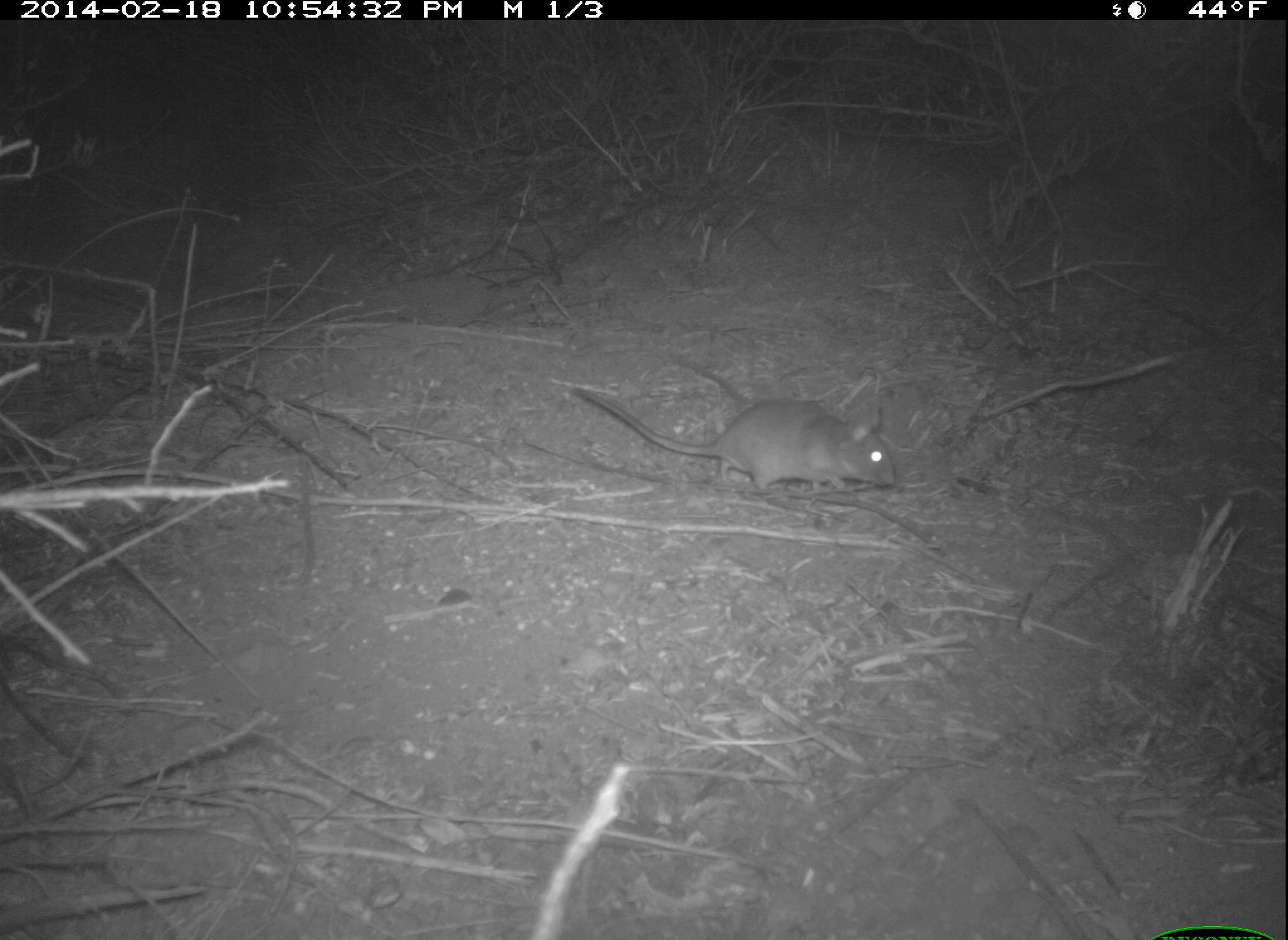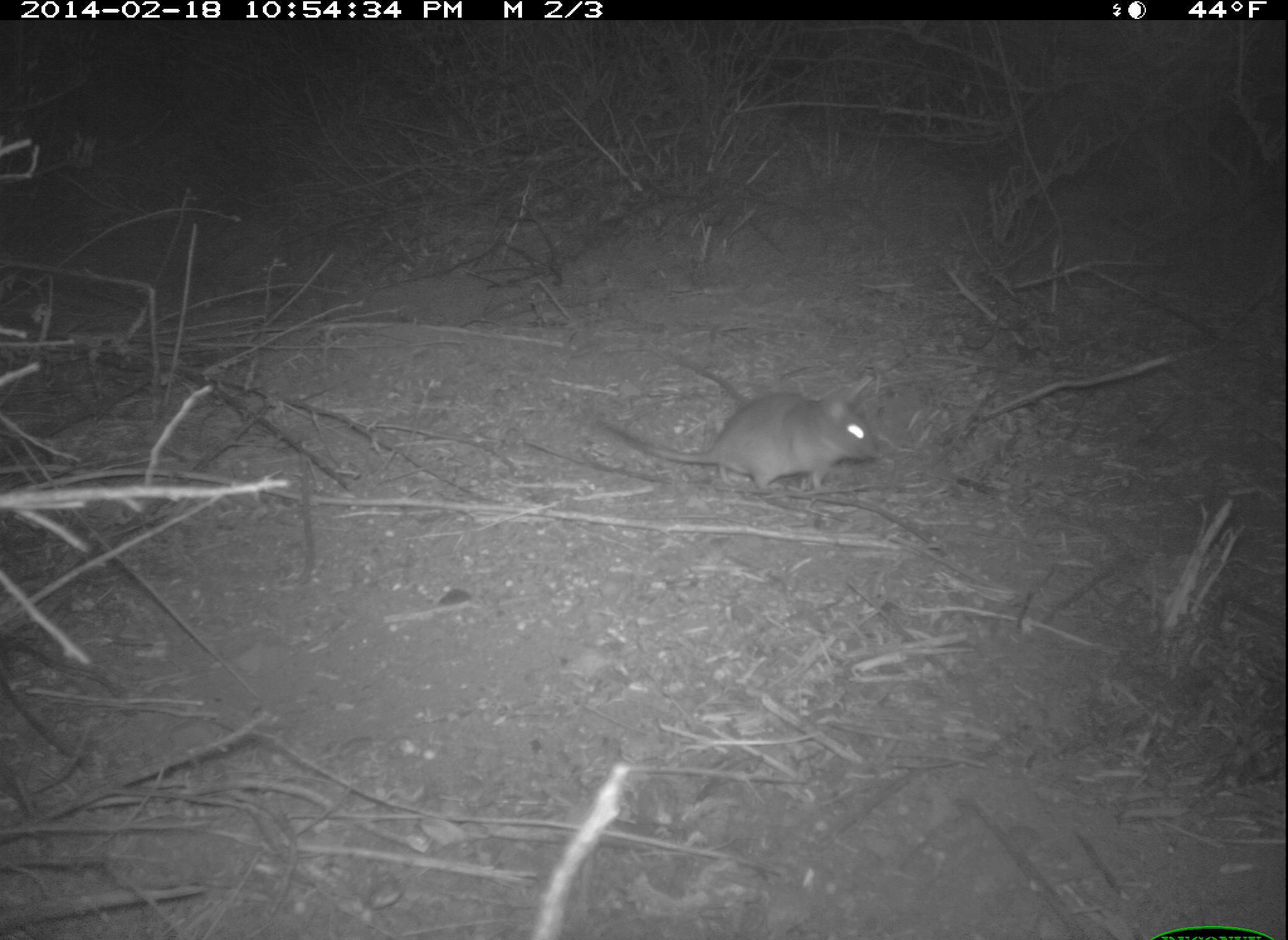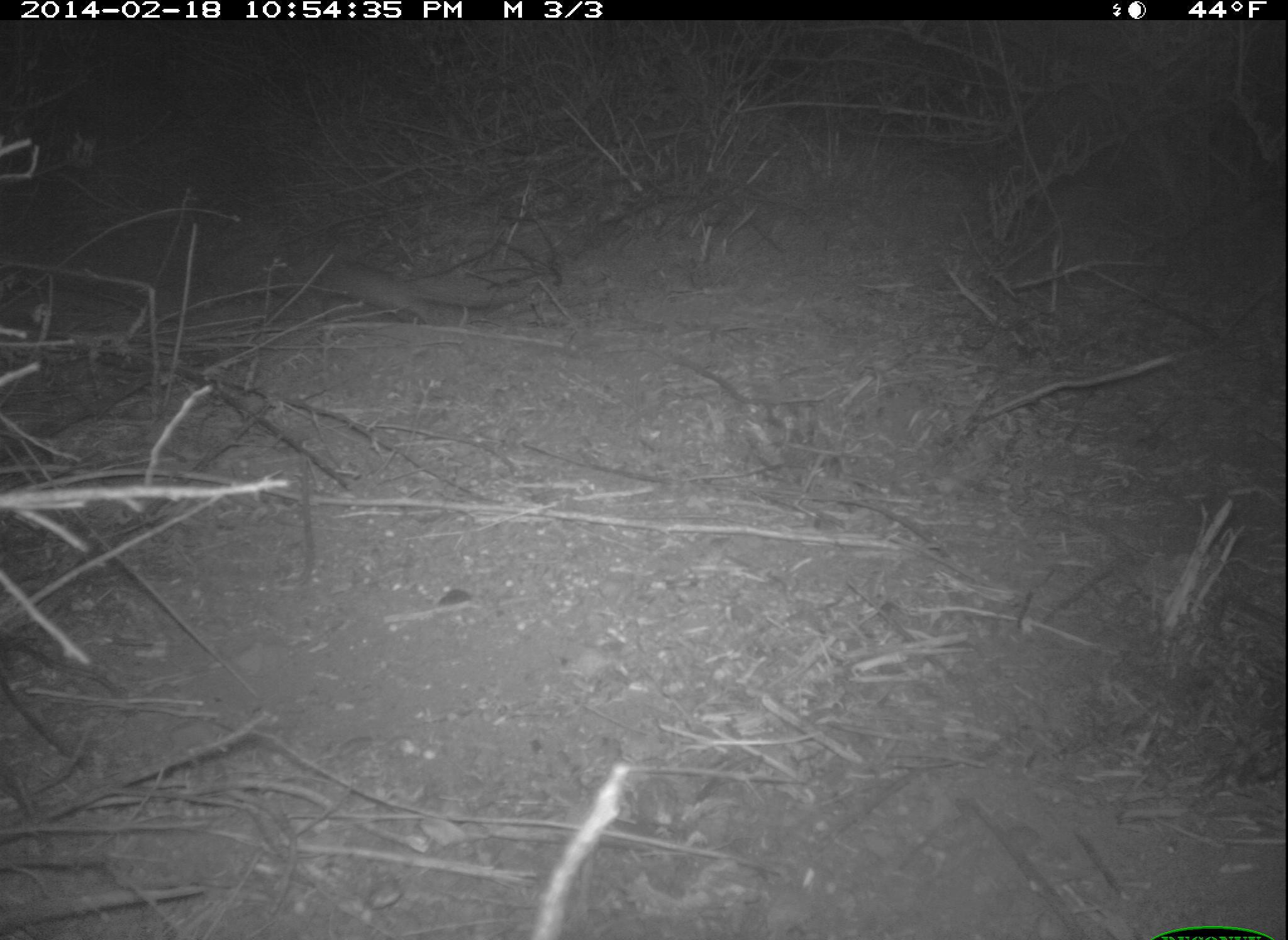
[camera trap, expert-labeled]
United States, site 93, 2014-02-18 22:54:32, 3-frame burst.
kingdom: Animalia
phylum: Chordata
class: Mammalia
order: Rodentia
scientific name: Rodentia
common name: rodent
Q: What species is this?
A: Rodent (Rodentia).